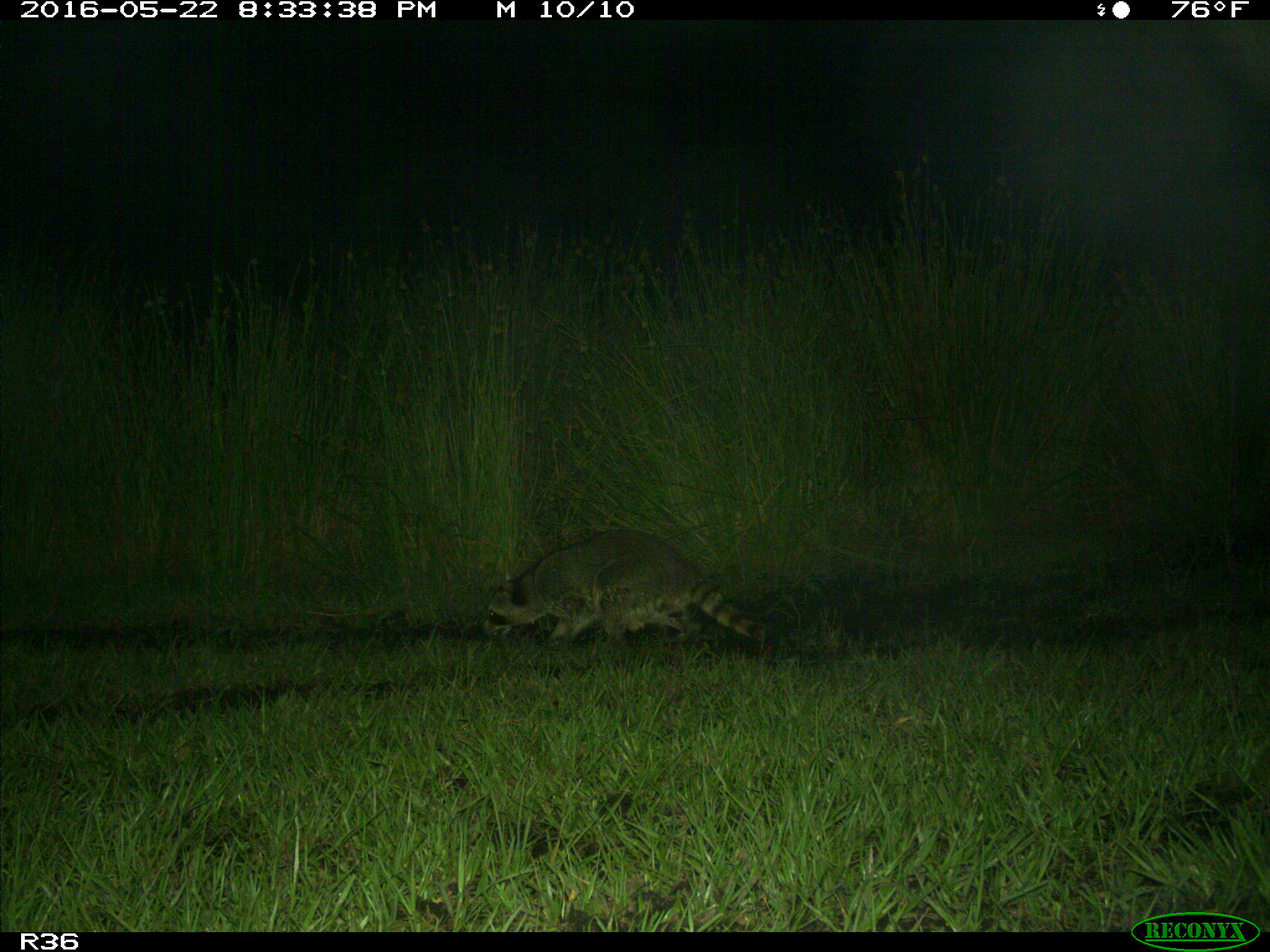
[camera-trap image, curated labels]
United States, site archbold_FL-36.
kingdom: Animalia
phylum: Chordata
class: Mammalia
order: Carnivora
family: Procyonidae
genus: Procyon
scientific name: Procyon lotor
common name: common raccoon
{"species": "Procyon lotor (common raccoon)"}